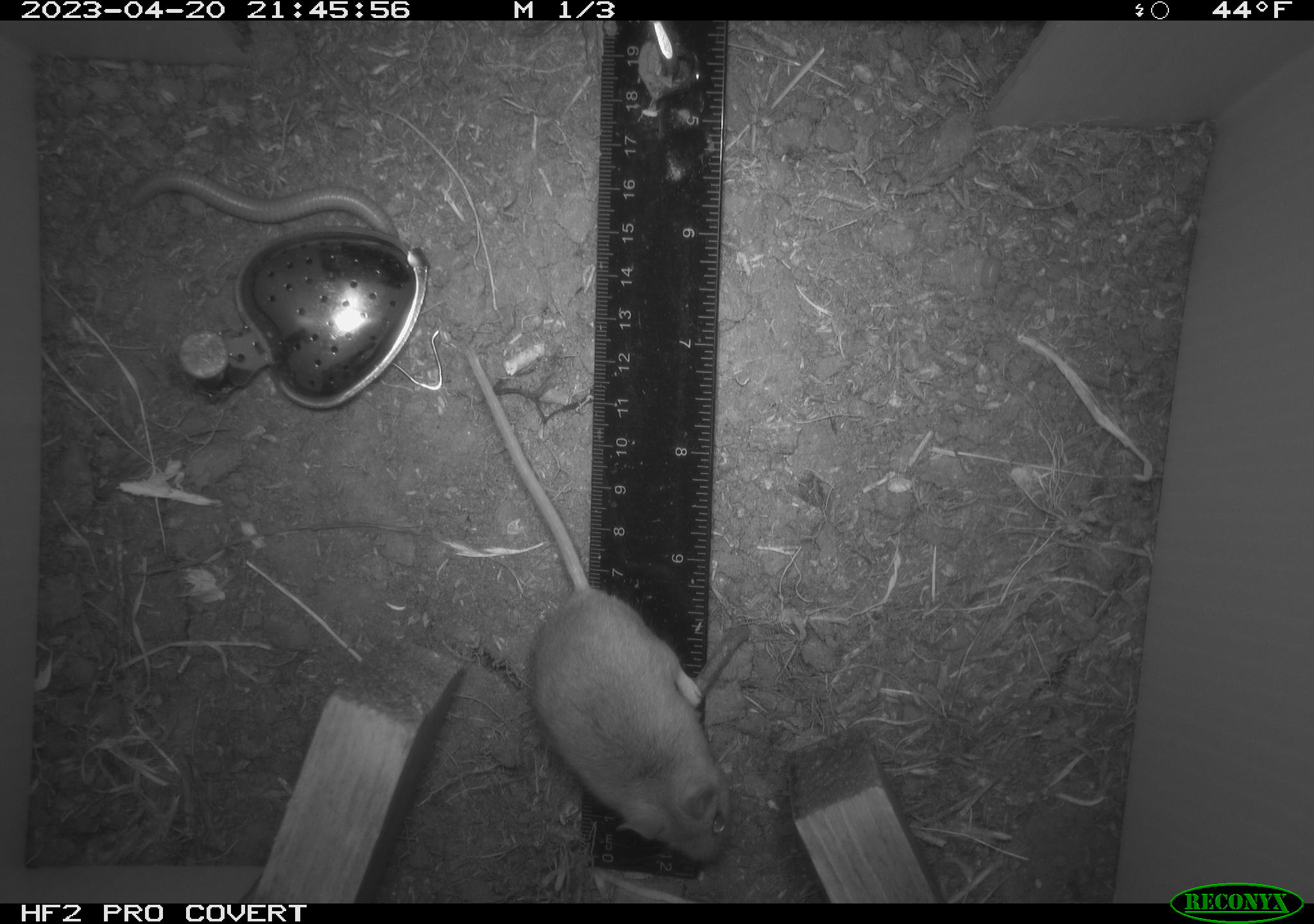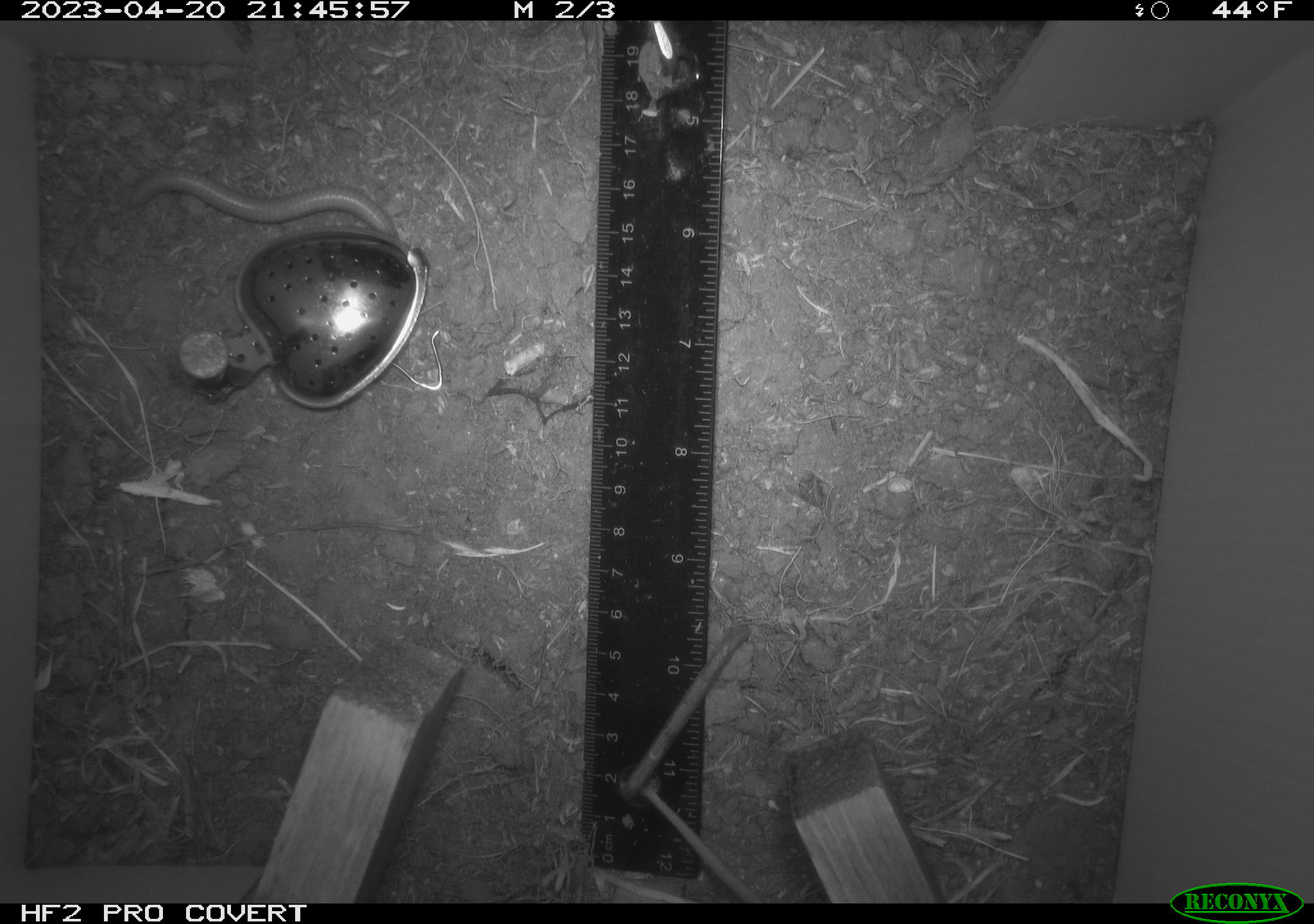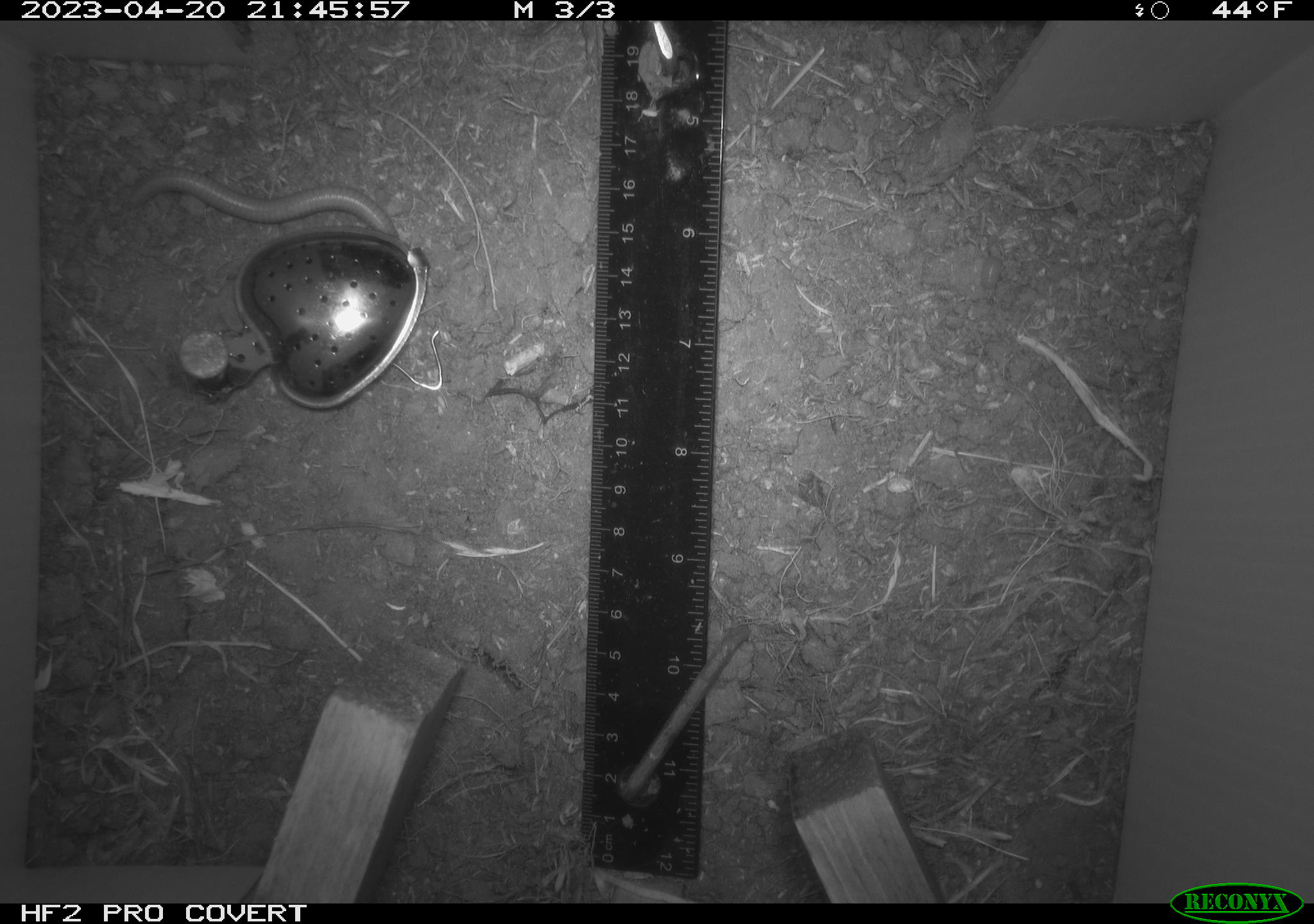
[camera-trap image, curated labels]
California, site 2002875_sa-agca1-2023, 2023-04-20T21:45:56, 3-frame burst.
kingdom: Animalia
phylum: Chordata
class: Mammalia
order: Rodentia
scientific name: Rodentia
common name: mouse species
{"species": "mouse species (Rodentia)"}